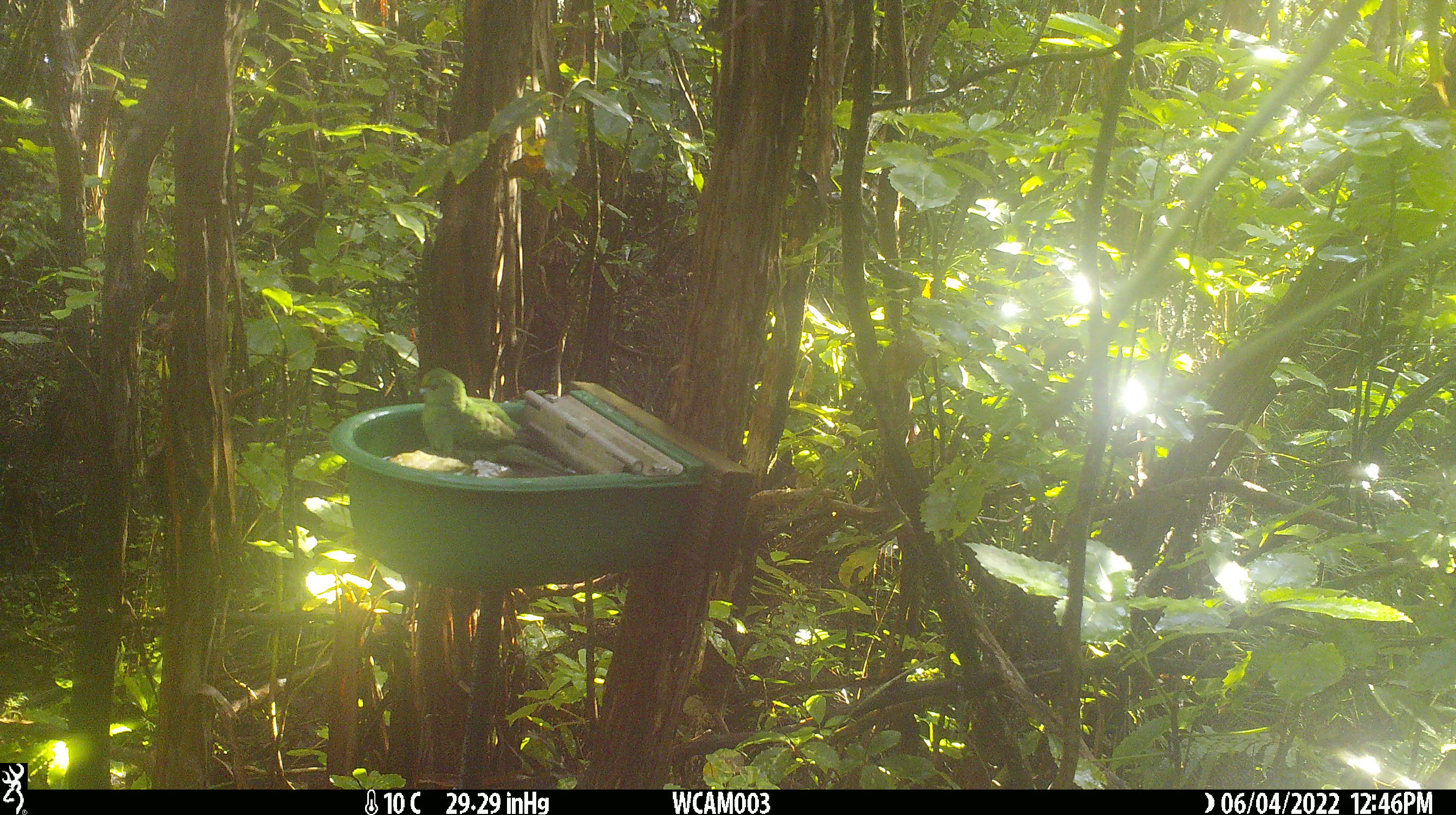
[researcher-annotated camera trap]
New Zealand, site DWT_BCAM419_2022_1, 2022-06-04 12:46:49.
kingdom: Animalia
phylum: Chordata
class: Aves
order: Psittaciformes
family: Psittaculidae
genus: Cyanoramphus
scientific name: Cyanoramphus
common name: parakeet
Parakeet (Cyanoramphus).